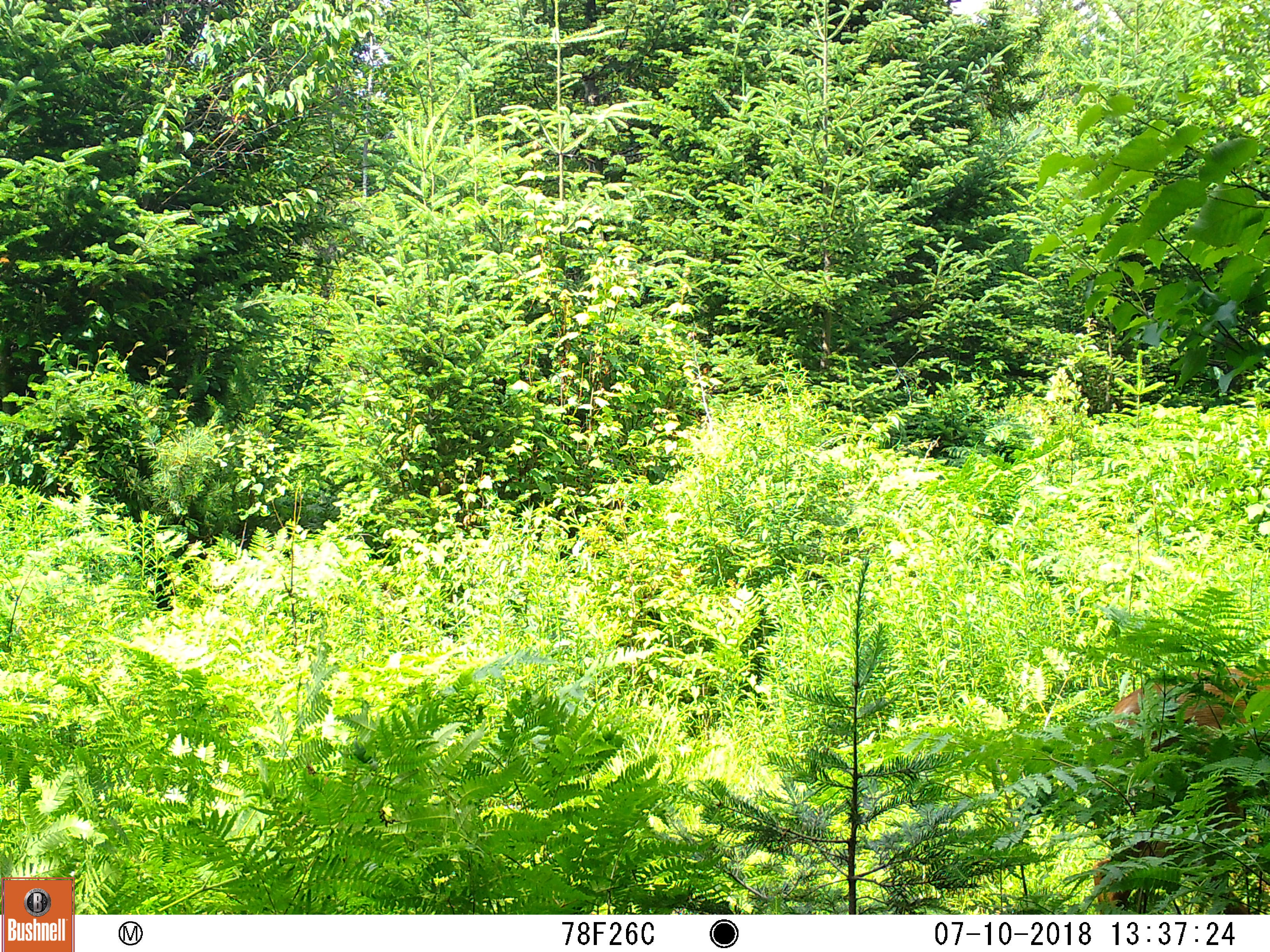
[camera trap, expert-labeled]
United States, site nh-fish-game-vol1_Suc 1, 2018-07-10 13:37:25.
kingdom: Animalia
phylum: Chordata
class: Mammalia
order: Artiodactyla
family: Cervidae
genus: Odocoileus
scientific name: Odocoileus virginianus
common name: white-tailed deer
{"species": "white-tailed deer (Odocoileus virginianus)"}